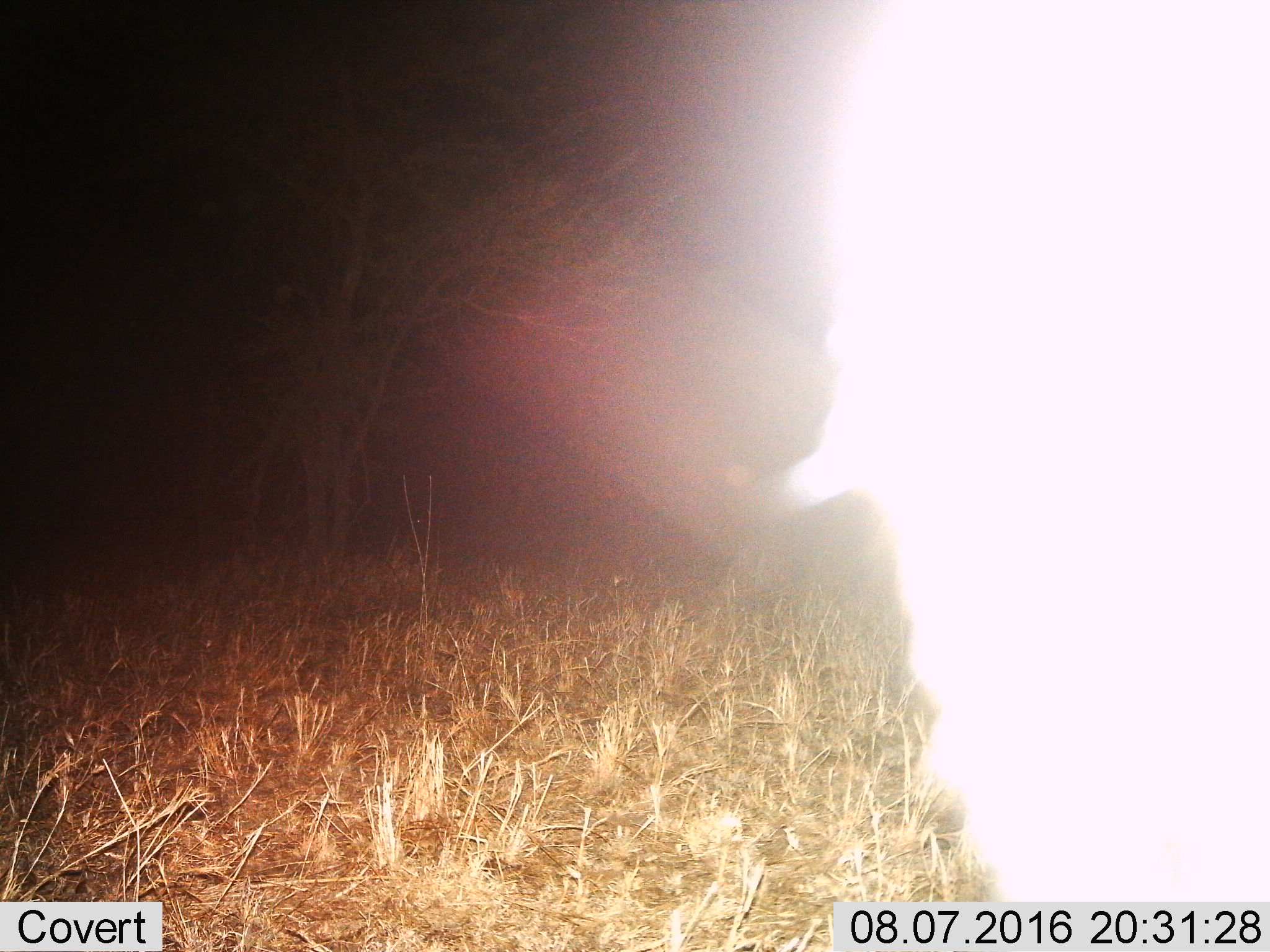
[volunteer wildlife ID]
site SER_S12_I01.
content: unidentified animal